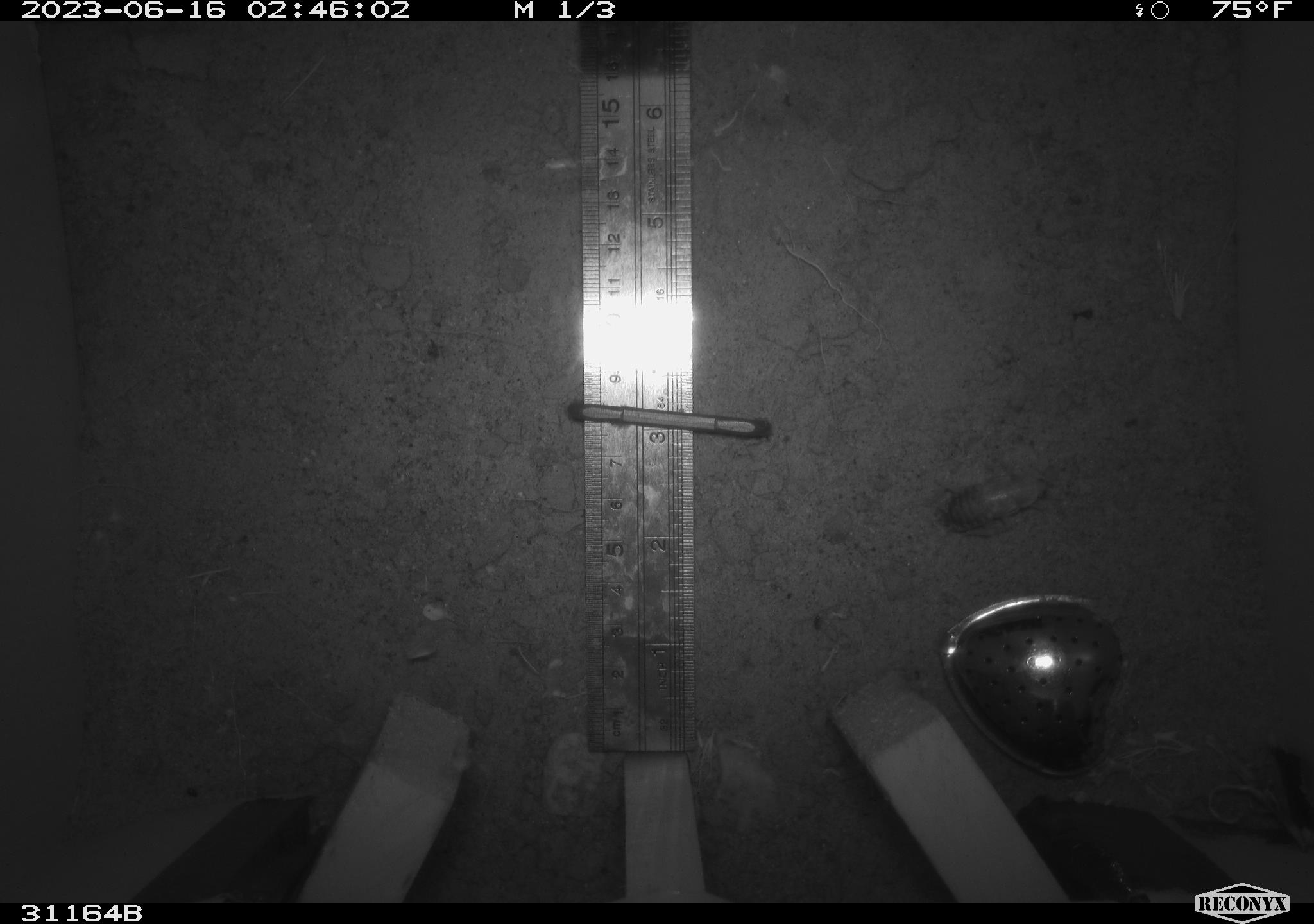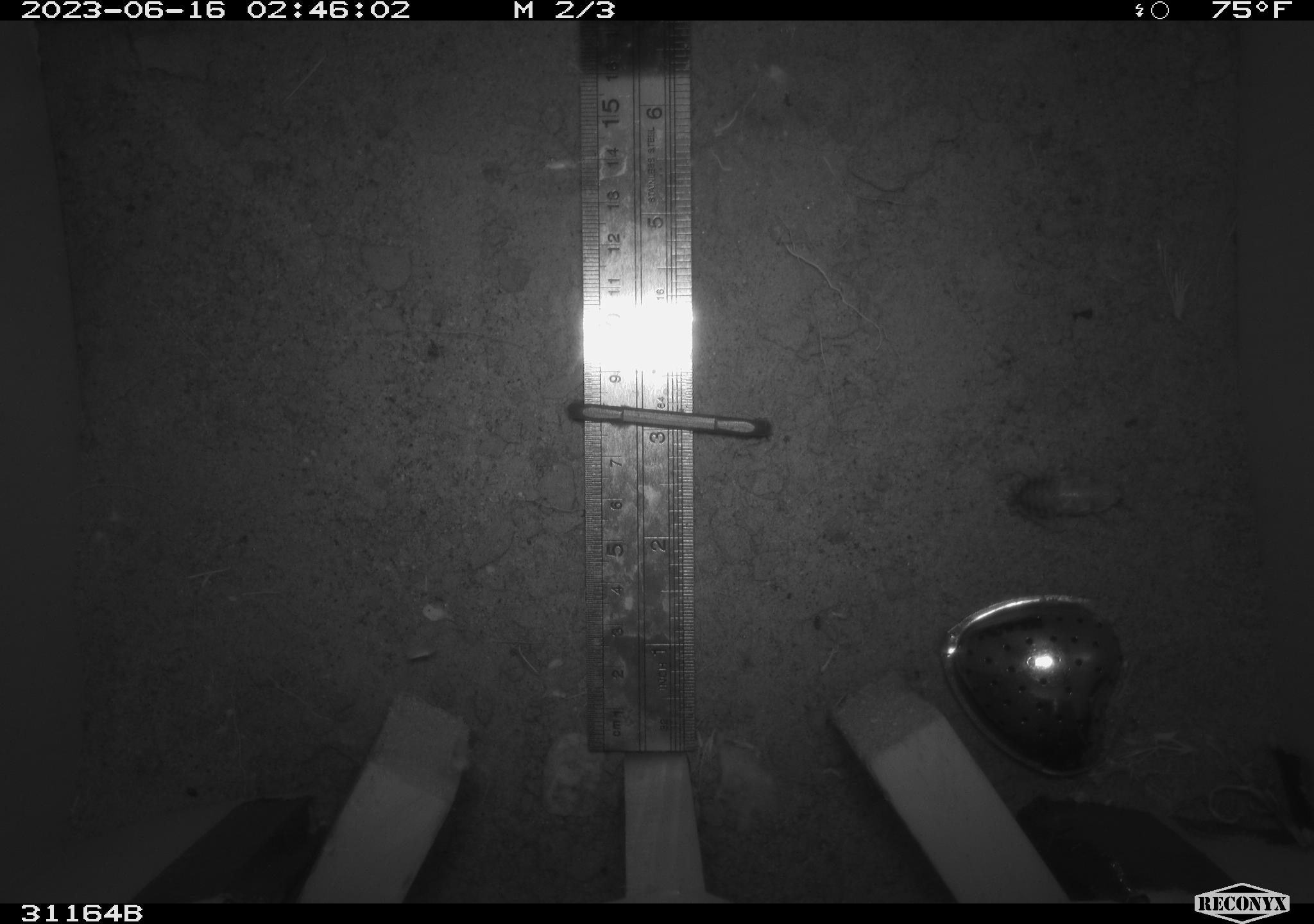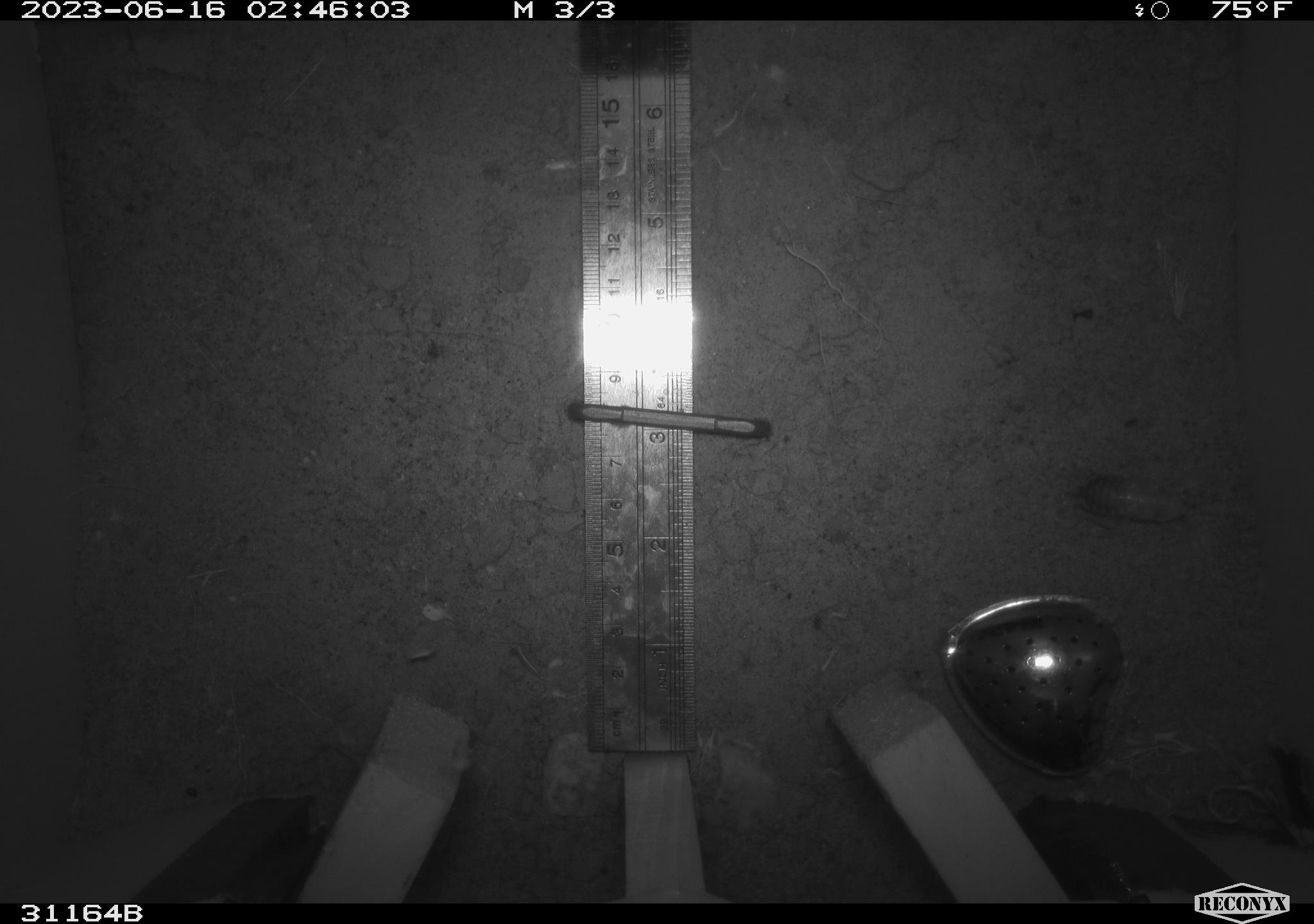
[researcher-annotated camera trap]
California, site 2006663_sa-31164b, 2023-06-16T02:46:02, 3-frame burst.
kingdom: Animalia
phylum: Arthropoda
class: Insecta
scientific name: Insecta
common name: insect